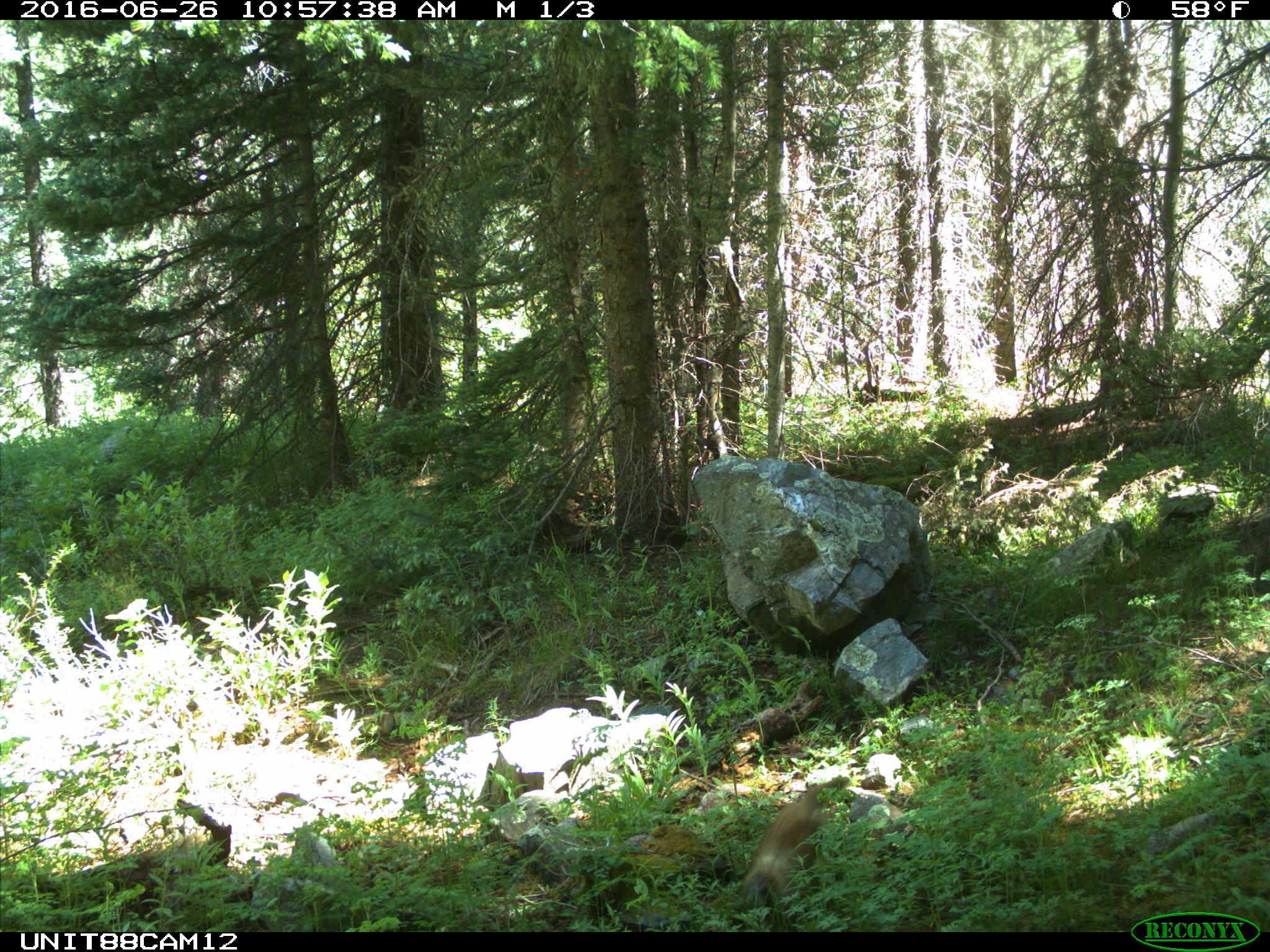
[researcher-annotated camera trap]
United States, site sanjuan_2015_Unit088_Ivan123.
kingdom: Animalia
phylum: Chordata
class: Mammalia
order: Rodentia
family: Sciuridae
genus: Marmota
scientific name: Marmota flaviventris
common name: yellow-bellied marmot